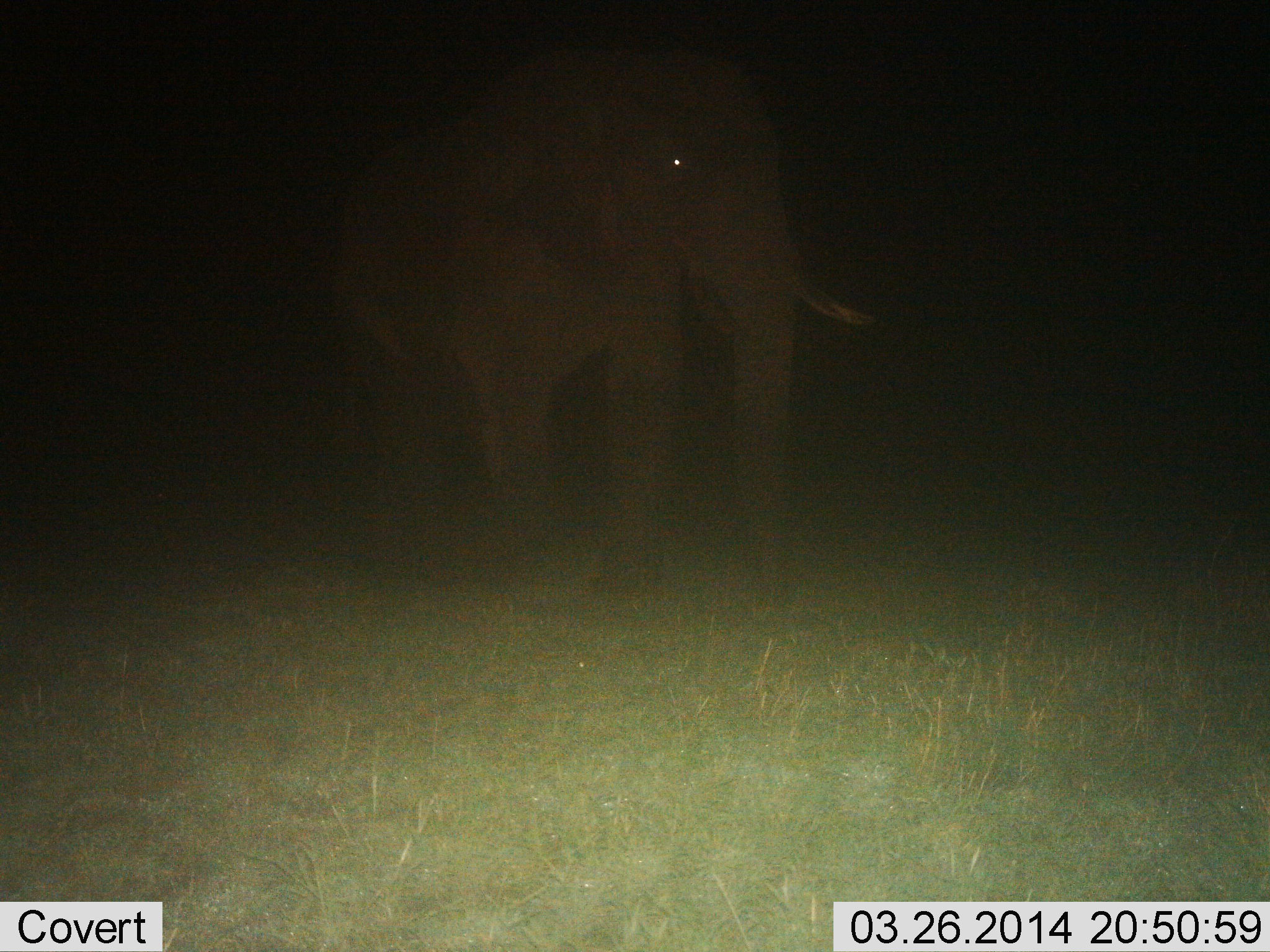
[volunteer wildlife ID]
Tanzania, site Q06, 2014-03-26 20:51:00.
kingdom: Animalia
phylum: Chordata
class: Mammalia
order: Proboscidea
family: Elephantidae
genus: Loxodonta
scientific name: Loxodonta africana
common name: african bush elephant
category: elephant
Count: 1.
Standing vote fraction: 70%.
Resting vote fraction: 0%.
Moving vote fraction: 30%.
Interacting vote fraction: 0%.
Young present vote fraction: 0%.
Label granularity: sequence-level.